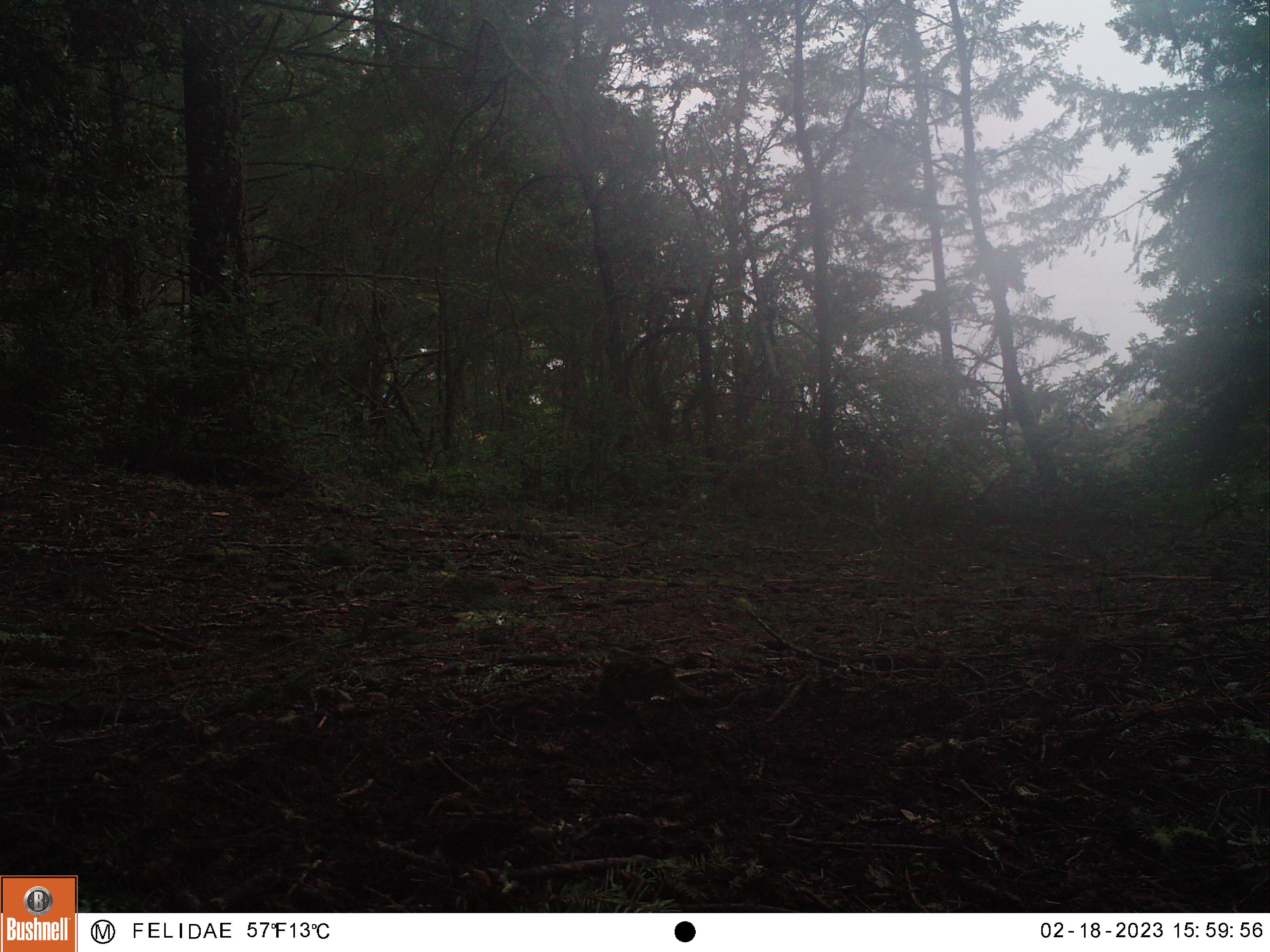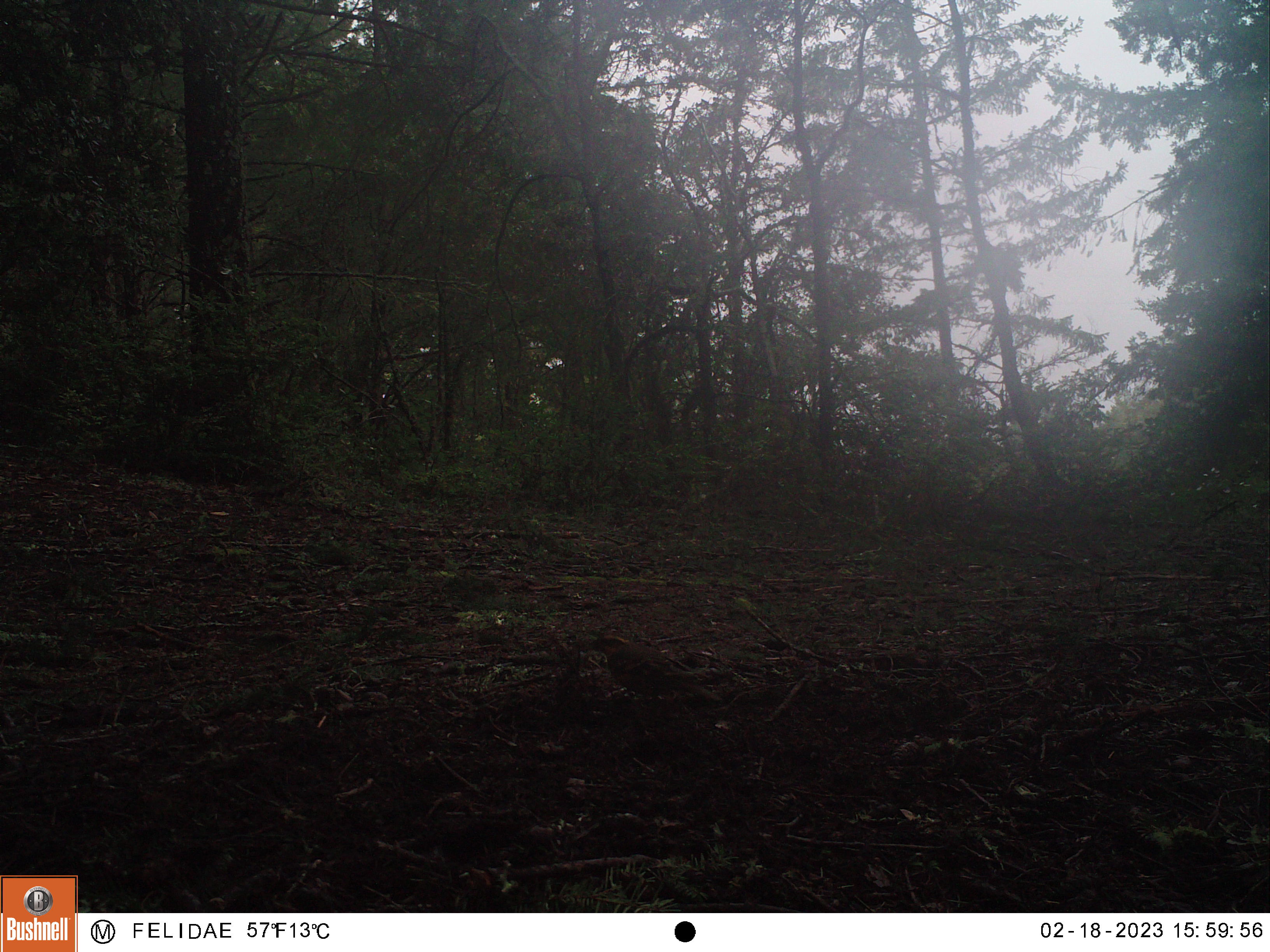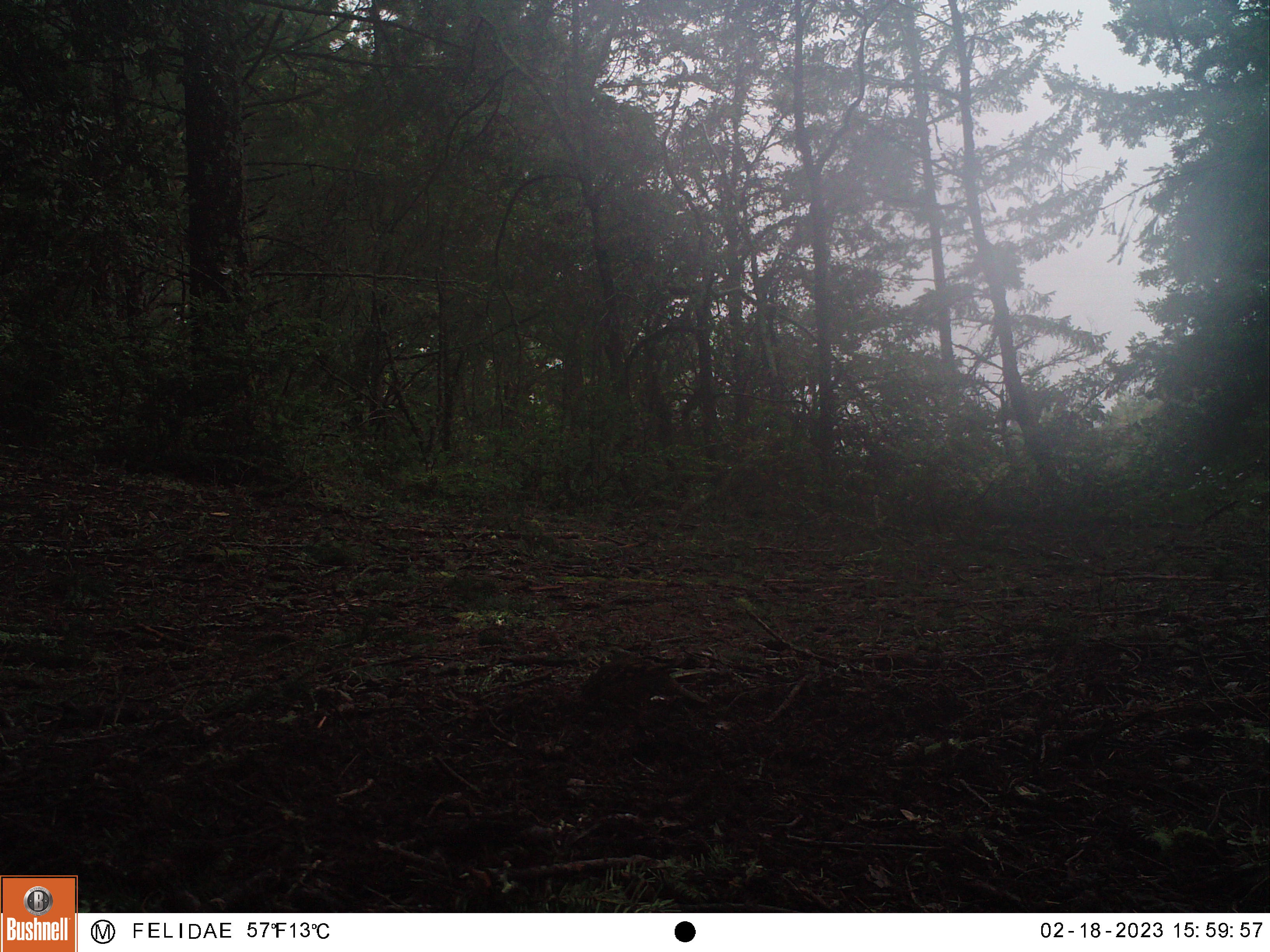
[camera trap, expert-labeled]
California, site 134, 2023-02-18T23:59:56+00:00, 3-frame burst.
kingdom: Animalia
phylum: Chordata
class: Aves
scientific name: Aves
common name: bird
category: unknown bird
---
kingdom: Animalia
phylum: Chordata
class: Aves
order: Galliformes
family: Odontophoridae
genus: Callipepla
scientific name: Callipepla californica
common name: california quail